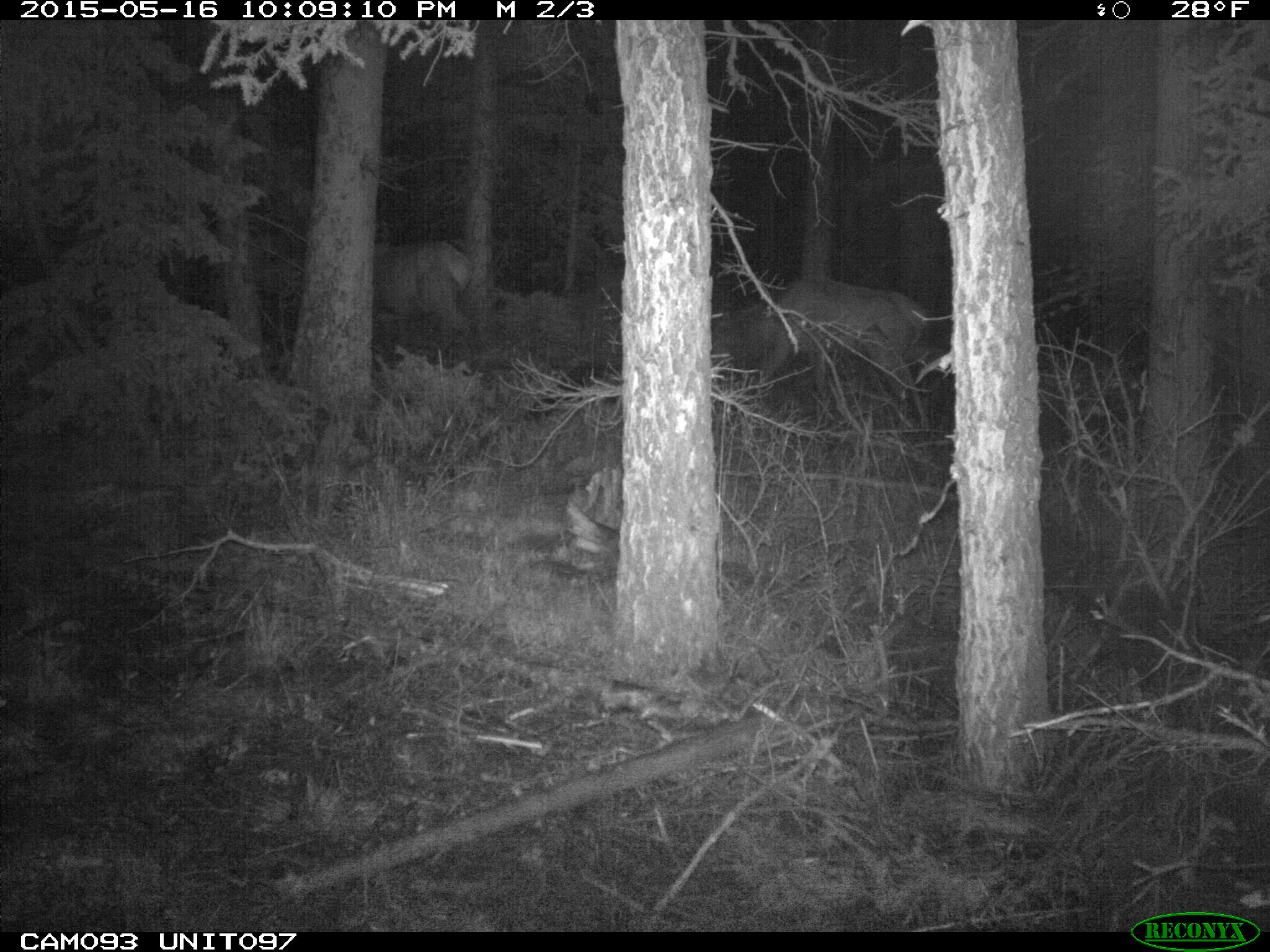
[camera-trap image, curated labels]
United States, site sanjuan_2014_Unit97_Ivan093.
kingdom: Animalia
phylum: Chordata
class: Mammalia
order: Artiodactyla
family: Cervidae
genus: Cervus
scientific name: Cervus elaphus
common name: red deer